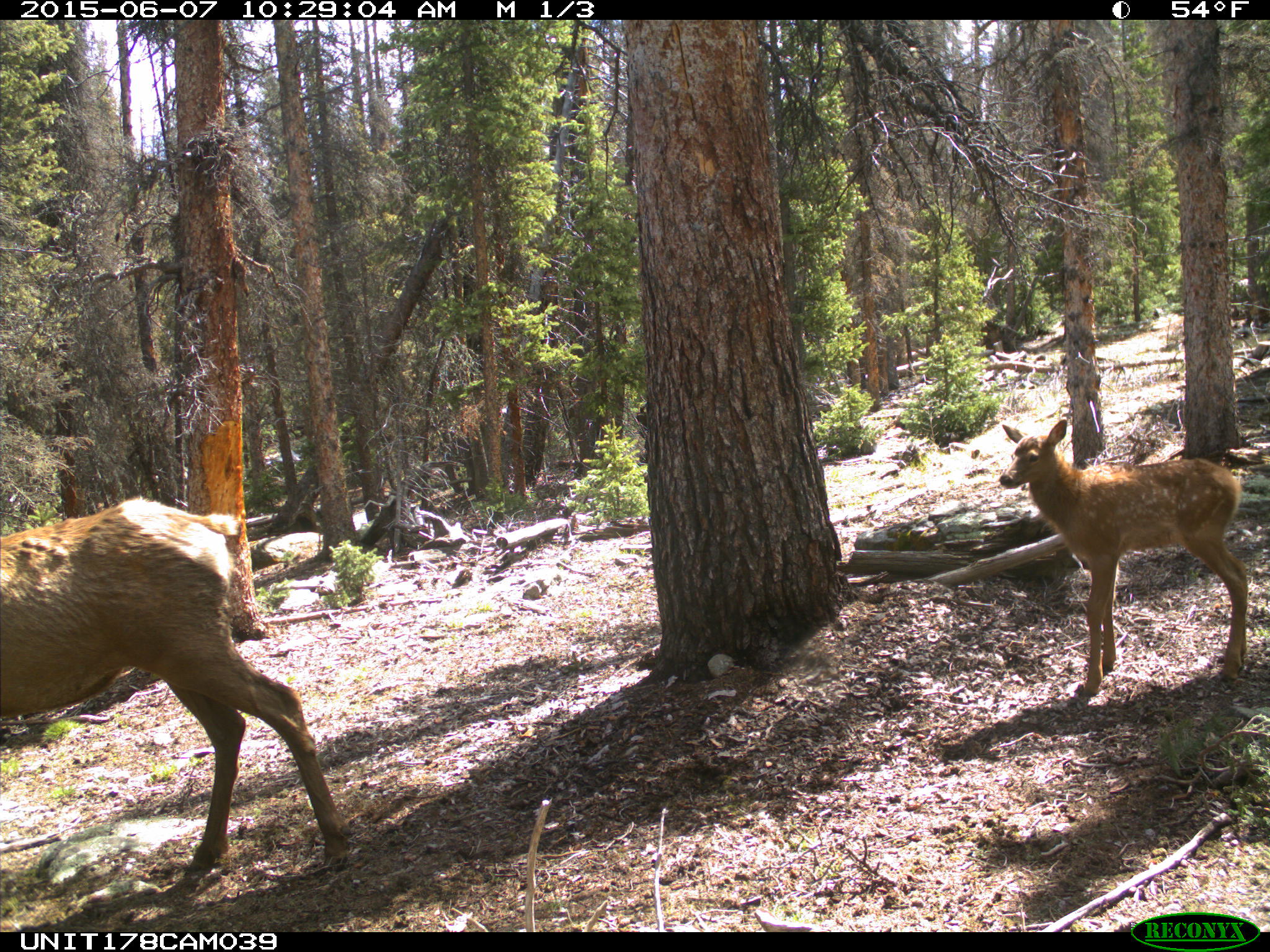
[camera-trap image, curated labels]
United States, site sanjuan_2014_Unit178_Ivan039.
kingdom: Animalia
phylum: Chordata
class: Mammalia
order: Artiodactyla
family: Cervidae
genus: Cervus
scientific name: Cervus elaphus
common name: red deer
Cervus elaphus (red deer).